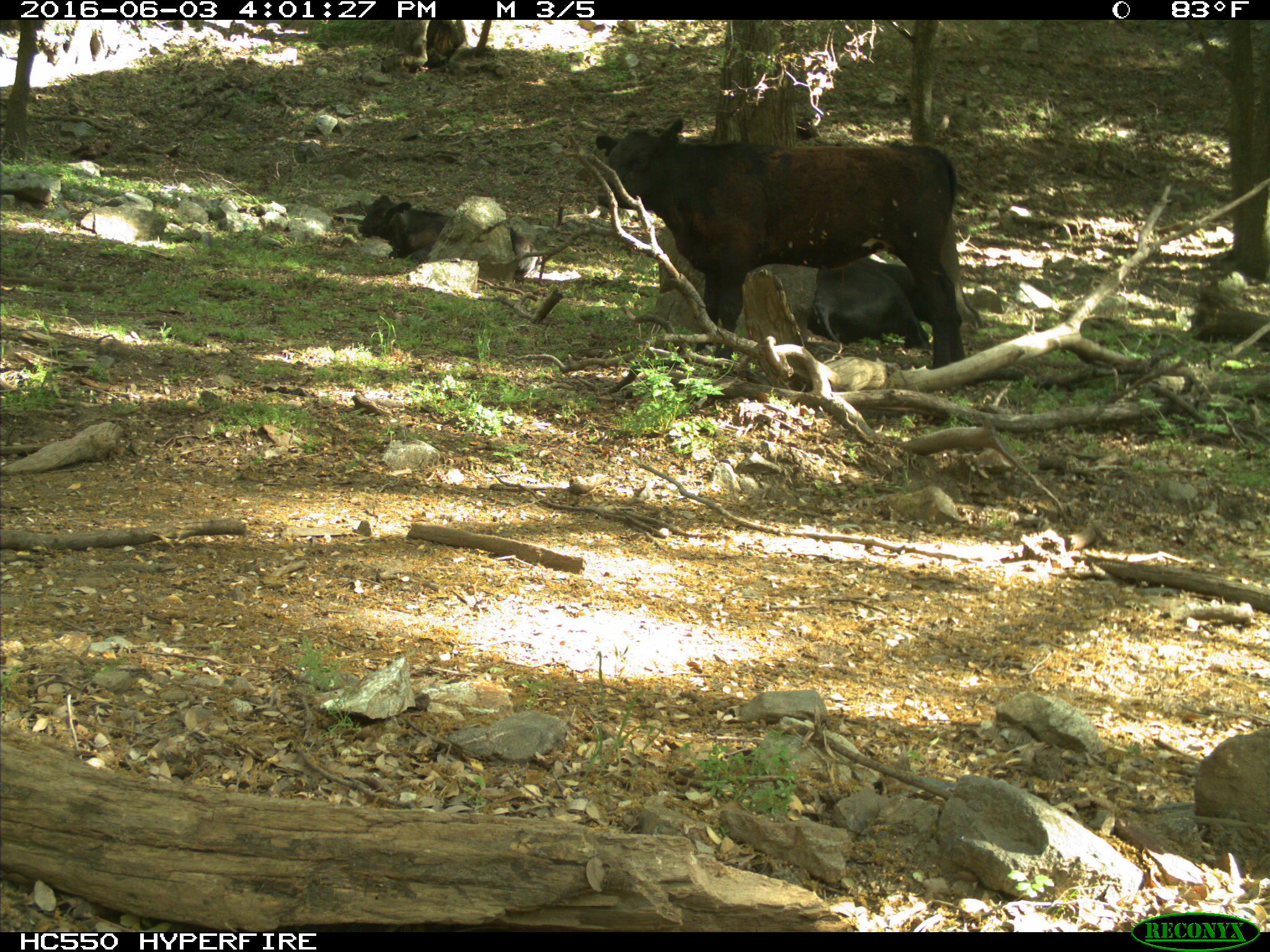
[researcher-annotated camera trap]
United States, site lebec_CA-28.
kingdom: Animalia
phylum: Chordata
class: Mammalia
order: Artiodactyla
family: Bovidae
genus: Bos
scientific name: Bos taurus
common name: domestic cow